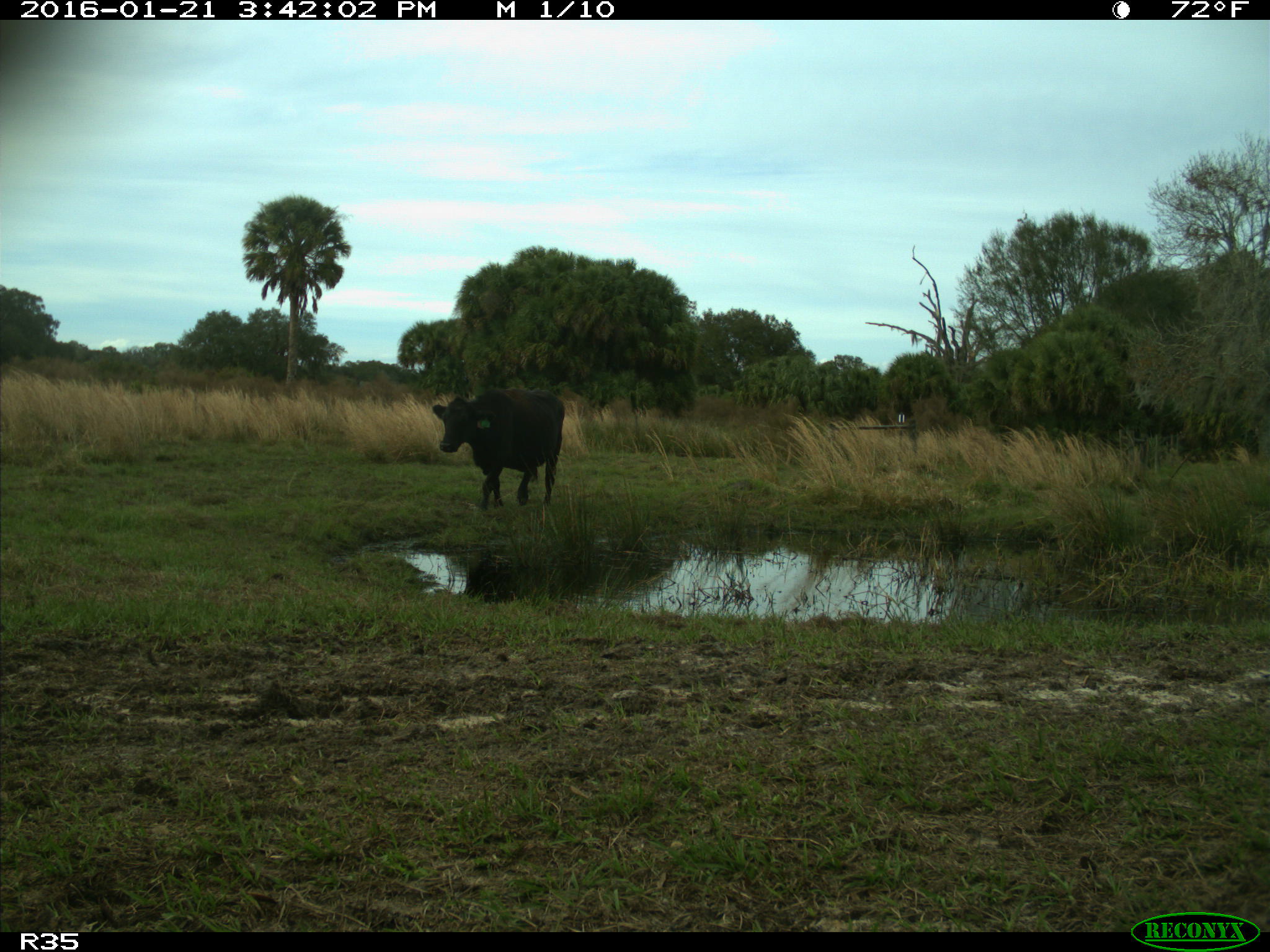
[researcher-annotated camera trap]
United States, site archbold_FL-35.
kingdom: Animalia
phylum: Chordata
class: Mammalia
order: Artiodactyla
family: Bovidae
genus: Bos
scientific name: Bos taurus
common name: domestic cow